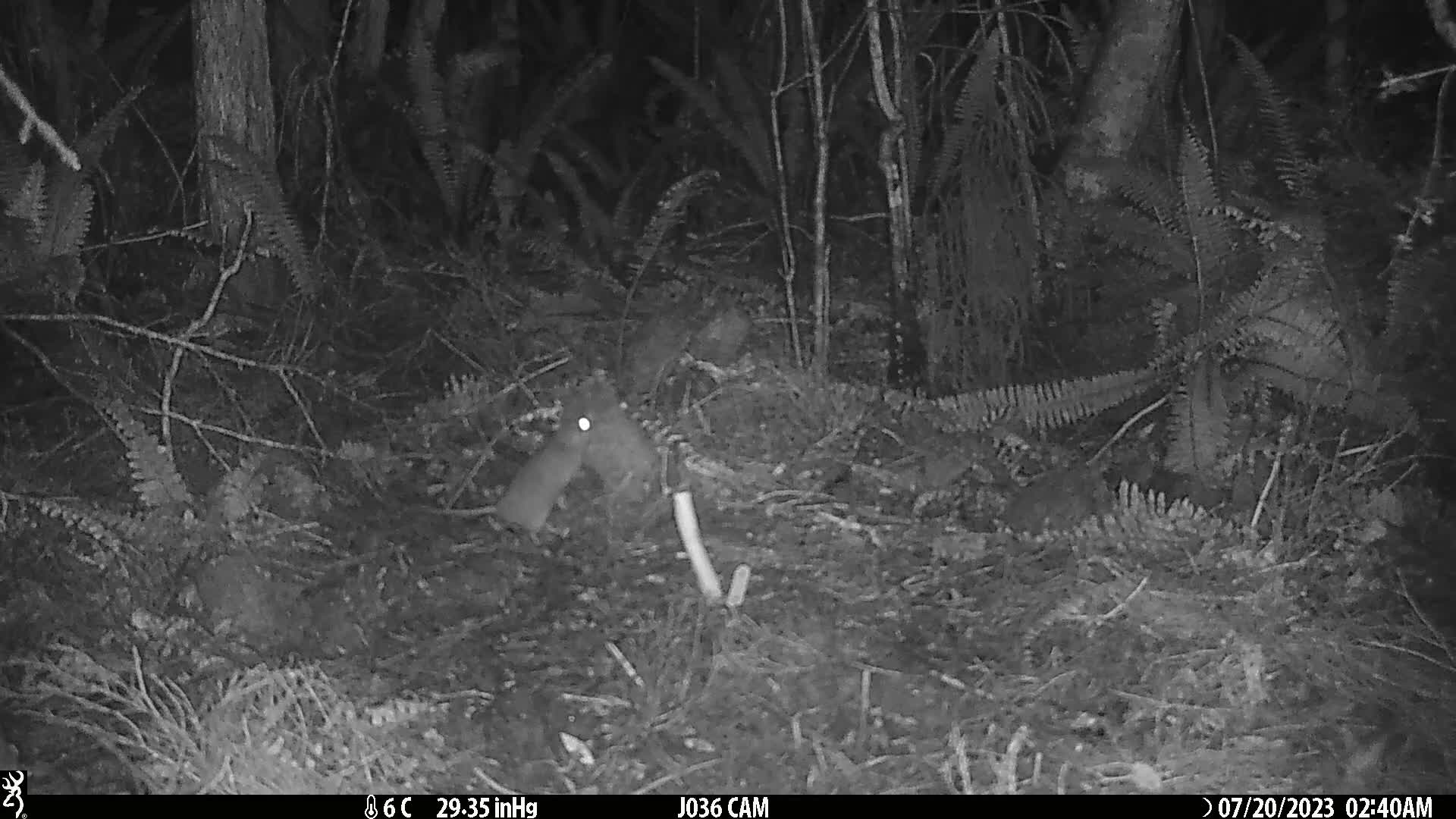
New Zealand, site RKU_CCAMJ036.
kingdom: Animalia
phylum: Chordata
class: Mammalia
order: Rodentia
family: Muridae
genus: Rattus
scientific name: Rattus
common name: rat